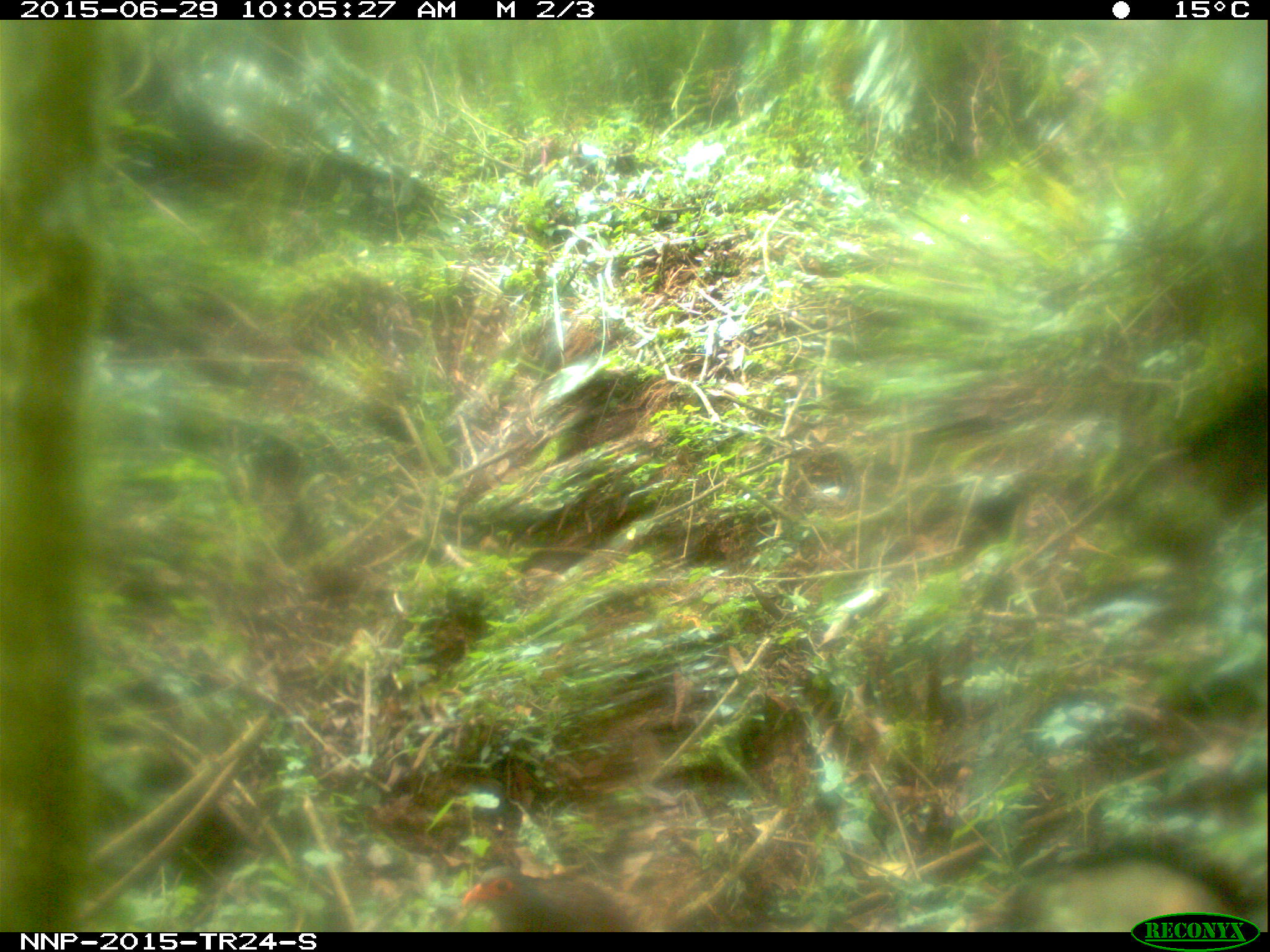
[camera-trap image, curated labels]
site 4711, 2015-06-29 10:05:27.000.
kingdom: Animalia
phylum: Chordata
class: Aves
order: Galliformes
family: Phasianidae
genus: Pternistis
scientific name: Pternistis nobilis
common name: handsome francolin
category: francolinus nobilis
Francolinus nobilis (handsome francolin) (Pternistis nobilis), count 1.